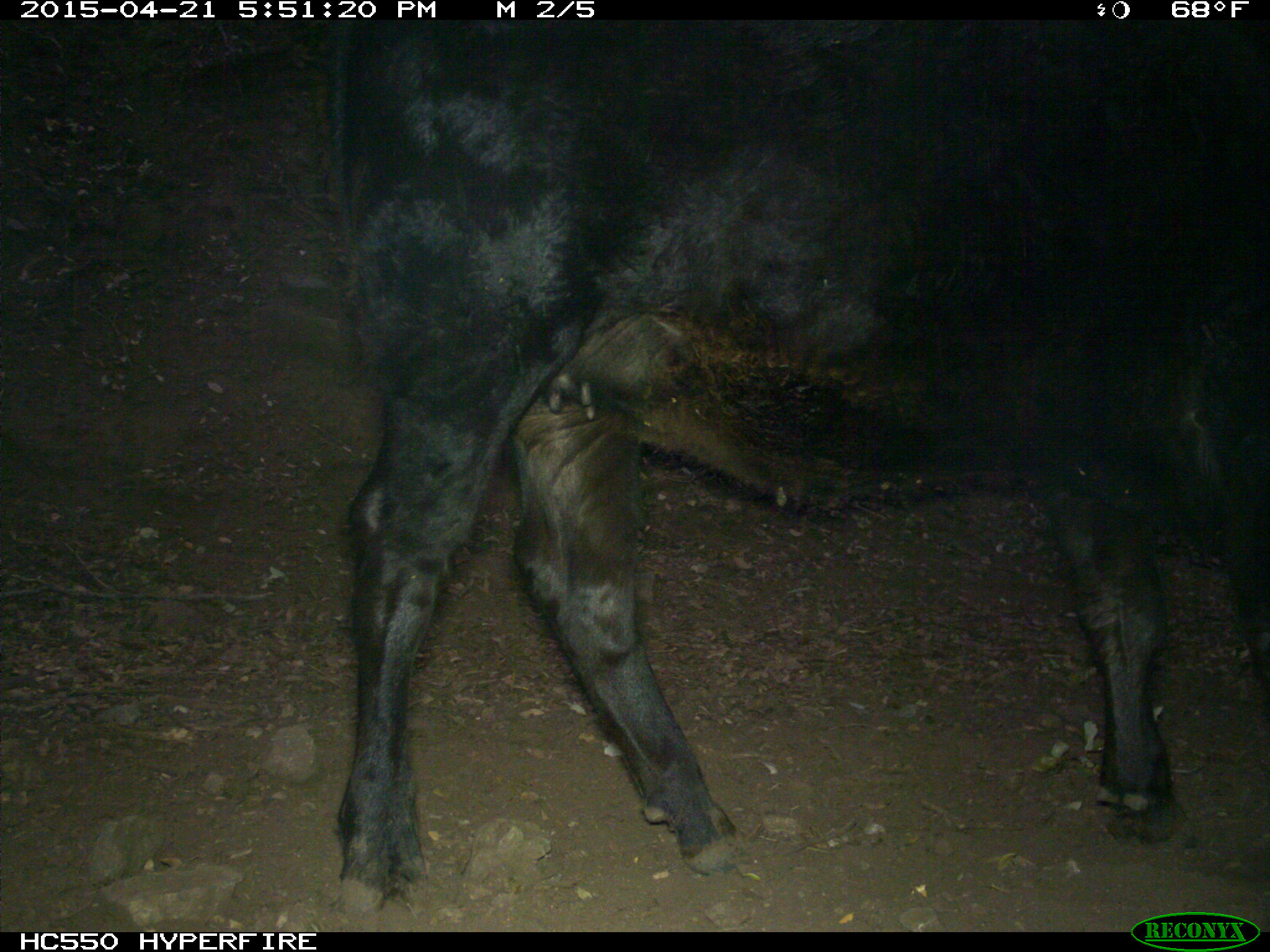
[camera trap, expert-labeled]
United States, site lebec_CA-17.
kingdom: Animalia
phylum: Chordata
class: Mammalia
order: Artiodactyla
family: Bovidae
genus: Bos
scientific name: Bos taurus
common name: domestic cow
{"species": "Bos taurus (domestic cow)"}